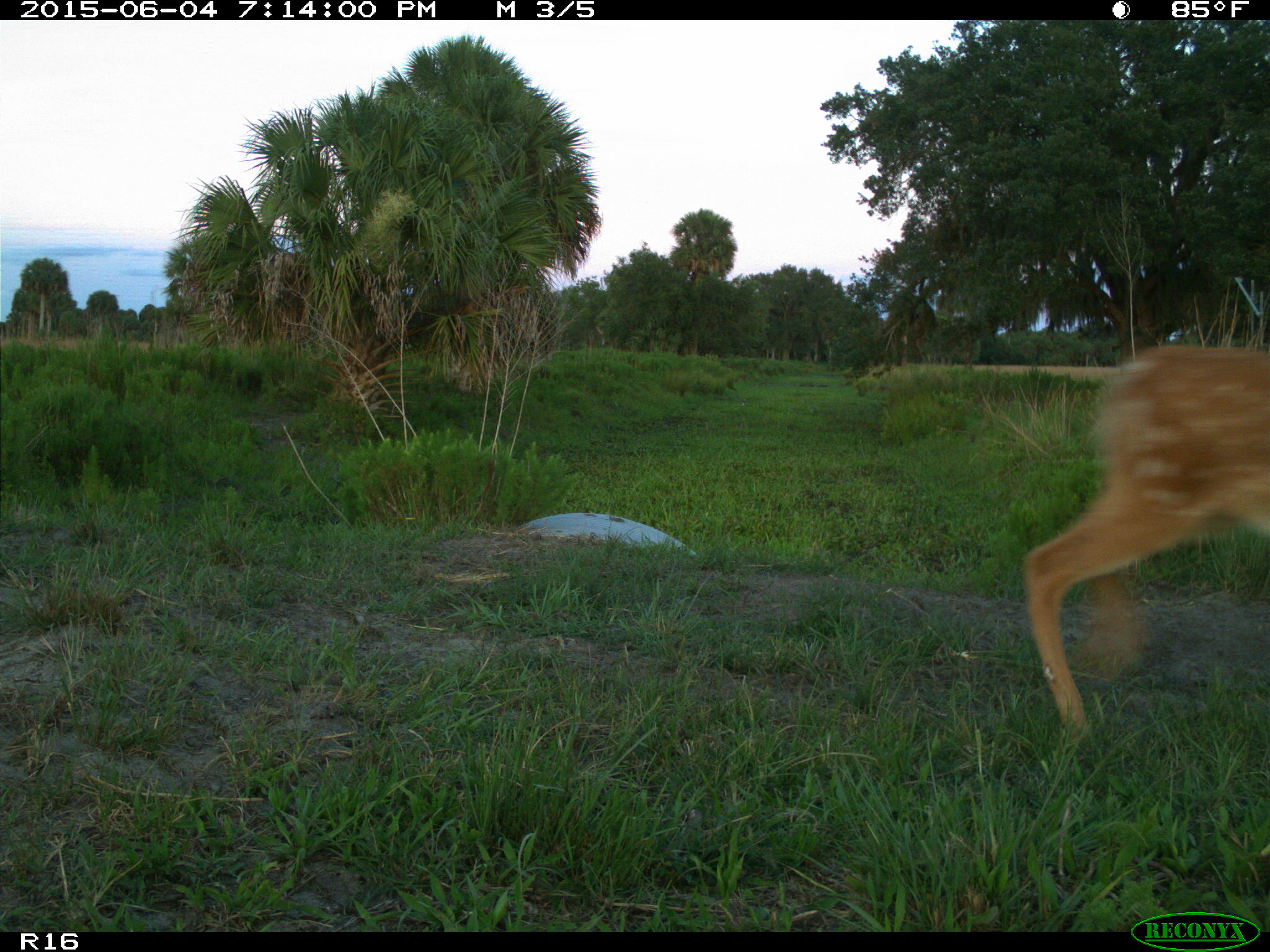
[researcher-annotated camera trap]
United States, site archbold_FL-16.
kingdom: Animalia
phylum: Chordata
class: Mammalia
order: Artiodactyla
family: Cervidae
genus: Odocoileus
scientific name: Odocoileus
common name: deer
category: unidentified deer